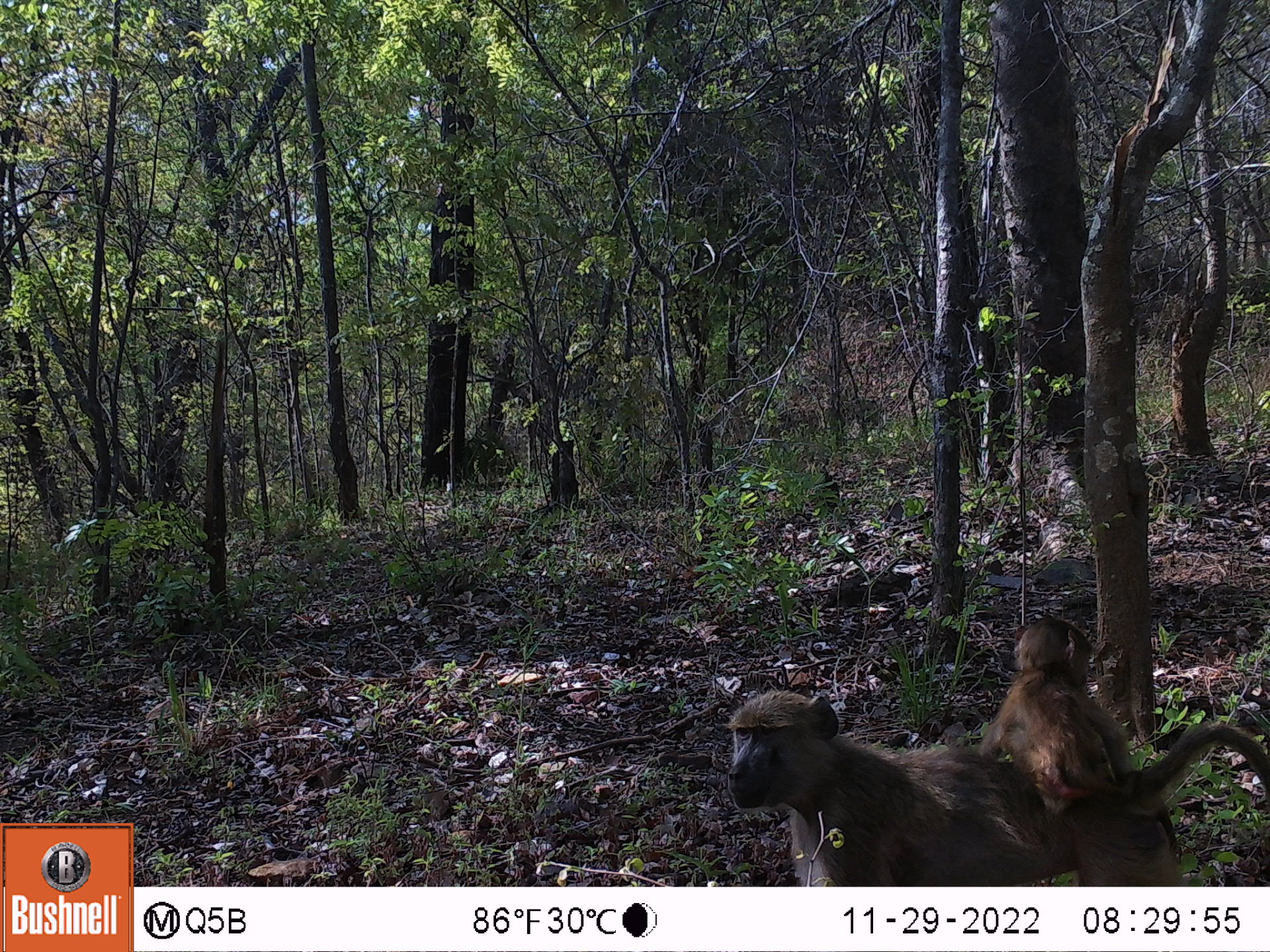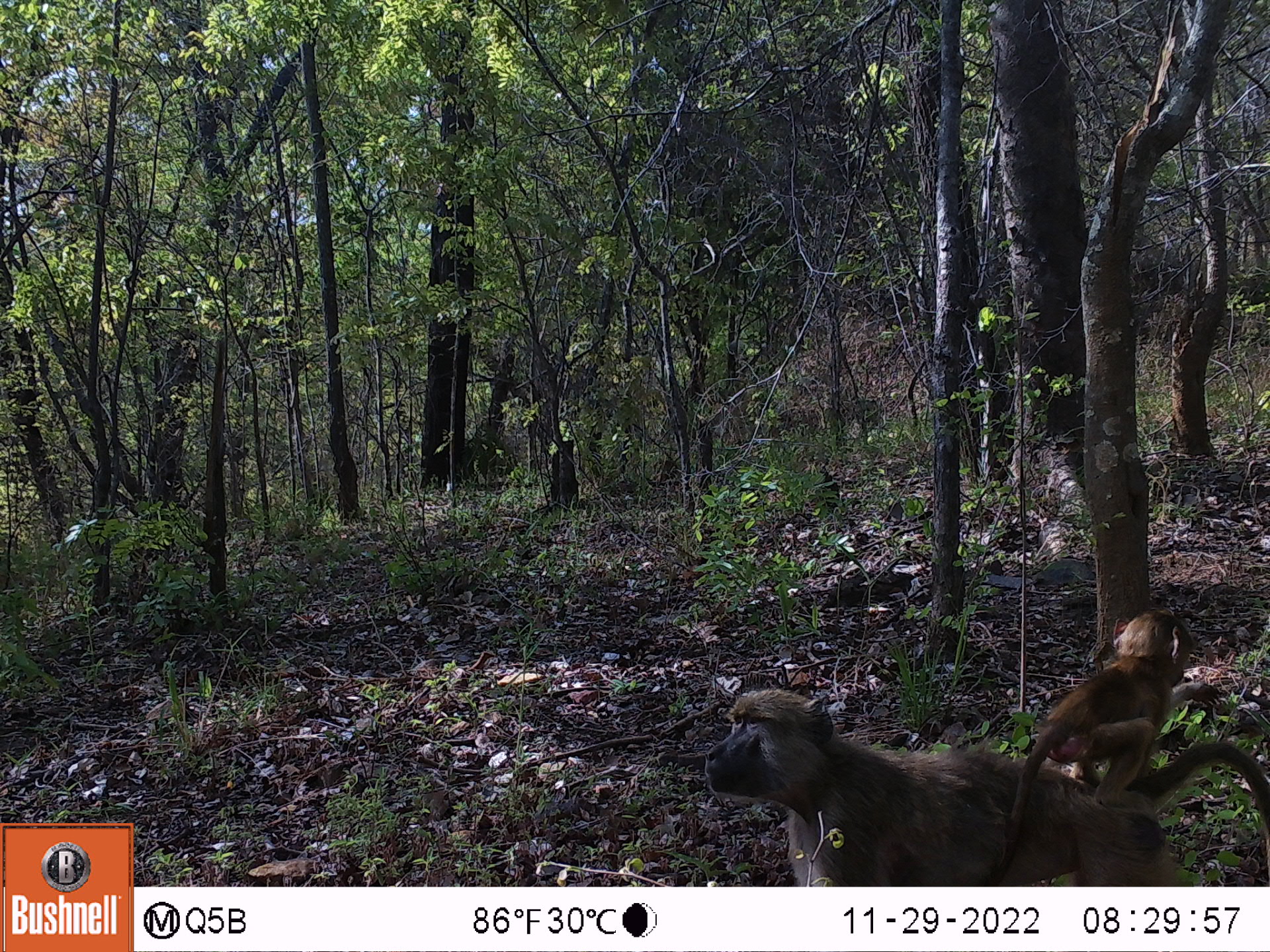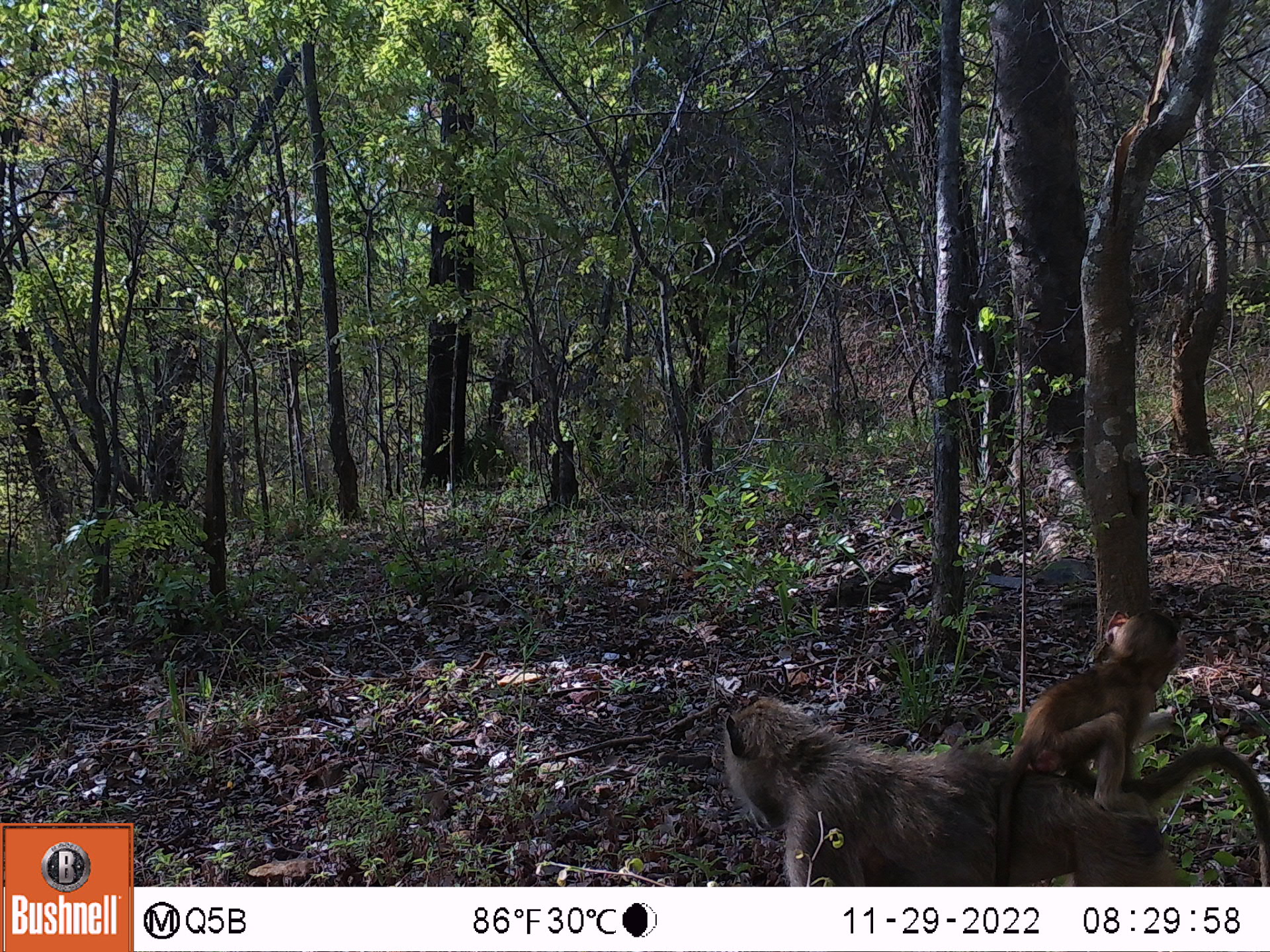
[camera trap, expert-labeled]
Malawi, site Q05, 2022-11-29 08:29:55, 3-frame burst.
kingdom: Animalia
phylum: Chordata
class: Mammalia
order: Primates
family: Cercopithecidae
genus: Papio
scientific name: Papio cynocephalus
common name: yellow baboon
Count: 2.